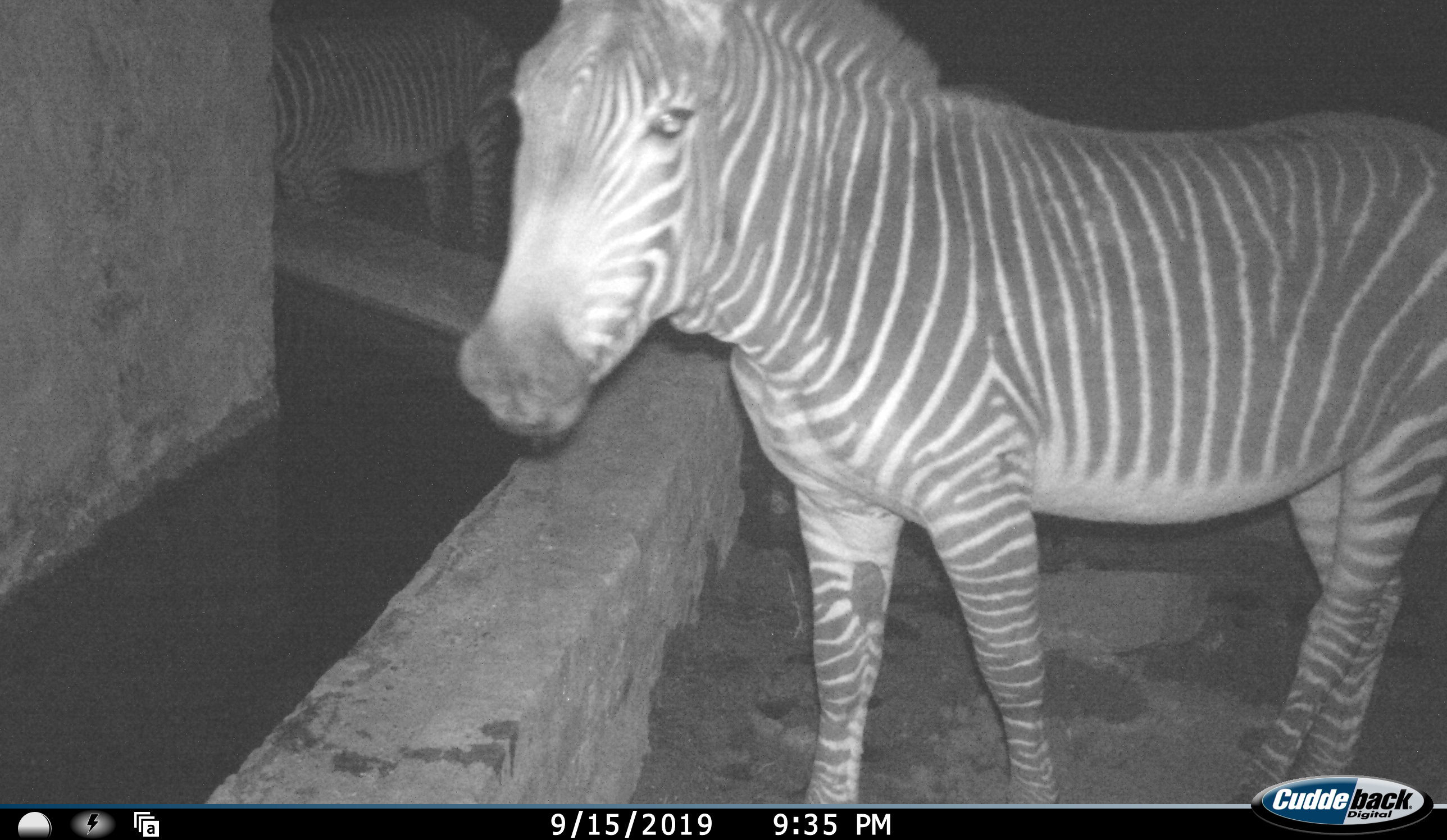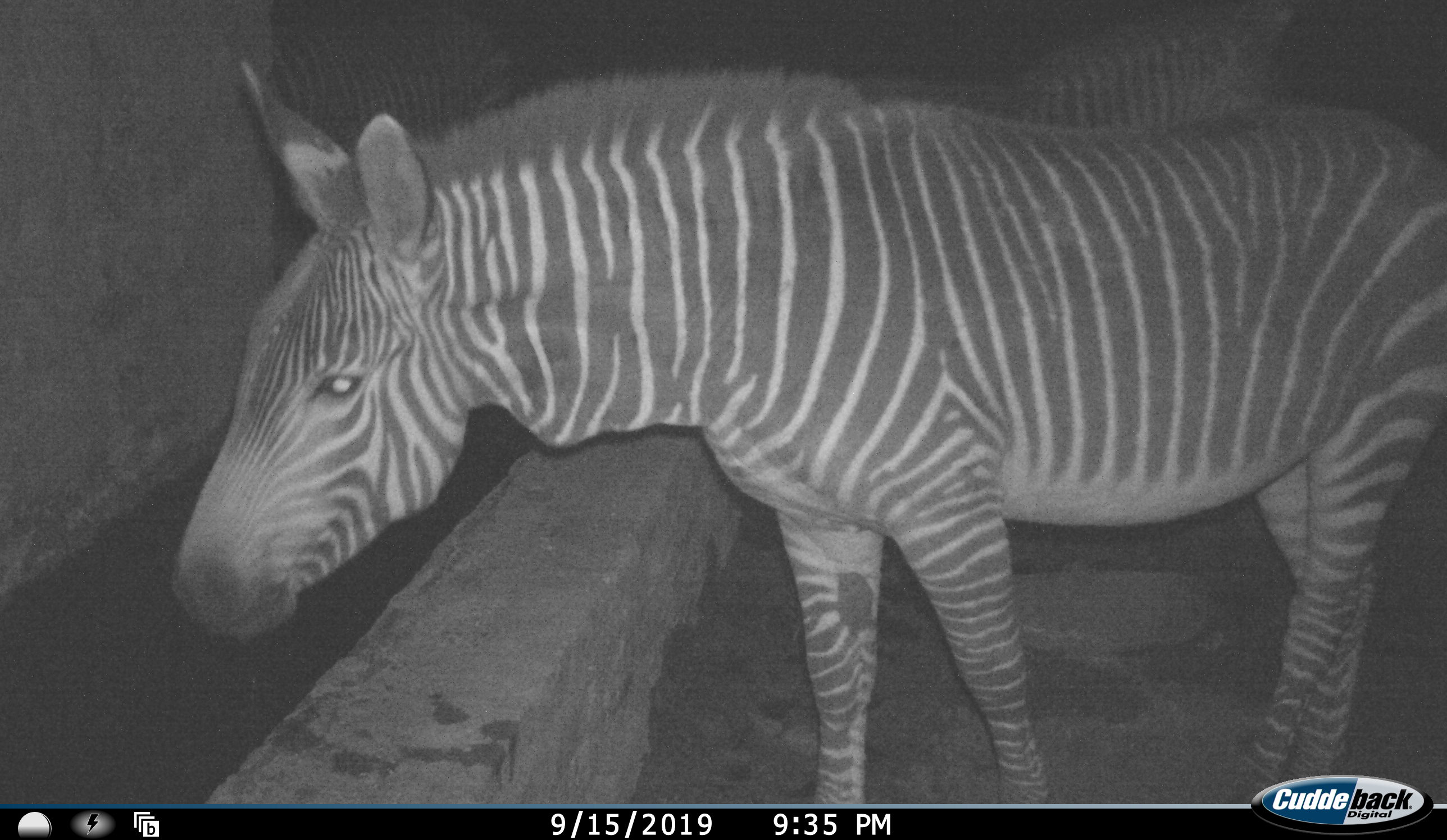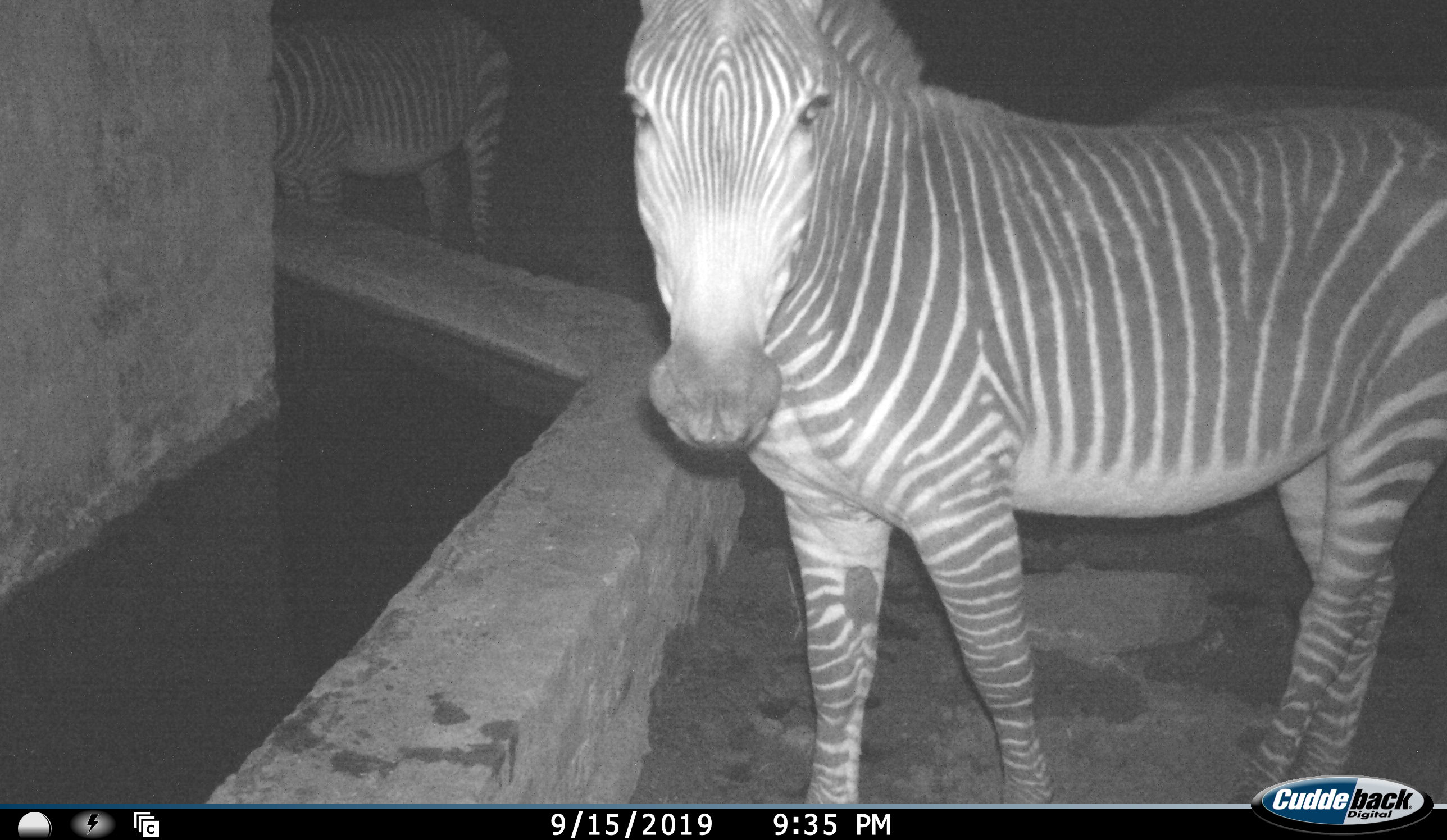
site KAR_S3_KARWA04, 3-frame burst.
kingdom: Animalia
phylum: Chordata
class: Mammalia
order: Perissodactyla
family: Equidae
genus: Equus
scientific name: Equus zebra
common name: mountain zebra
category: zebramountain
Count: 3.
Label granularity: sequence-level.